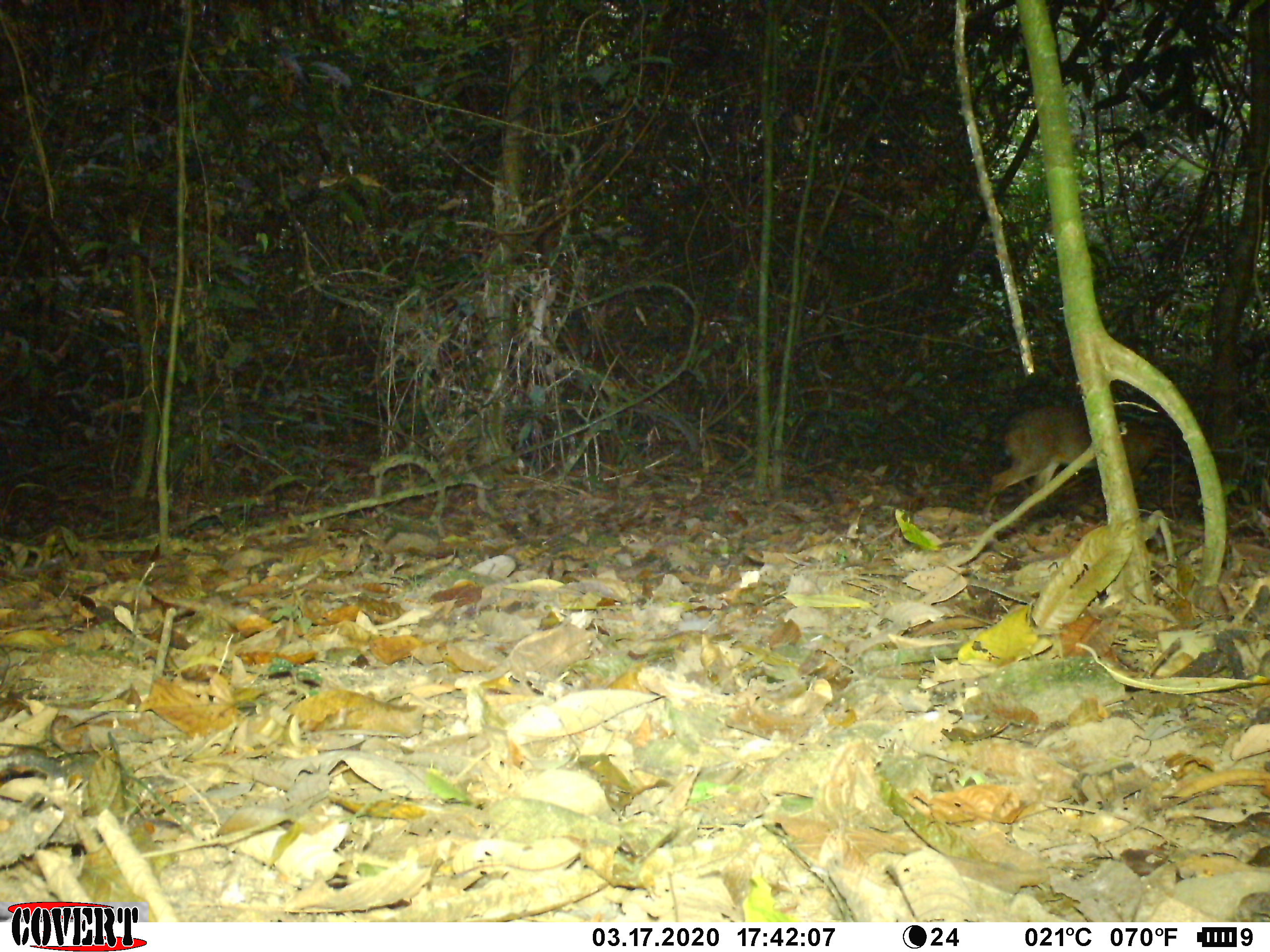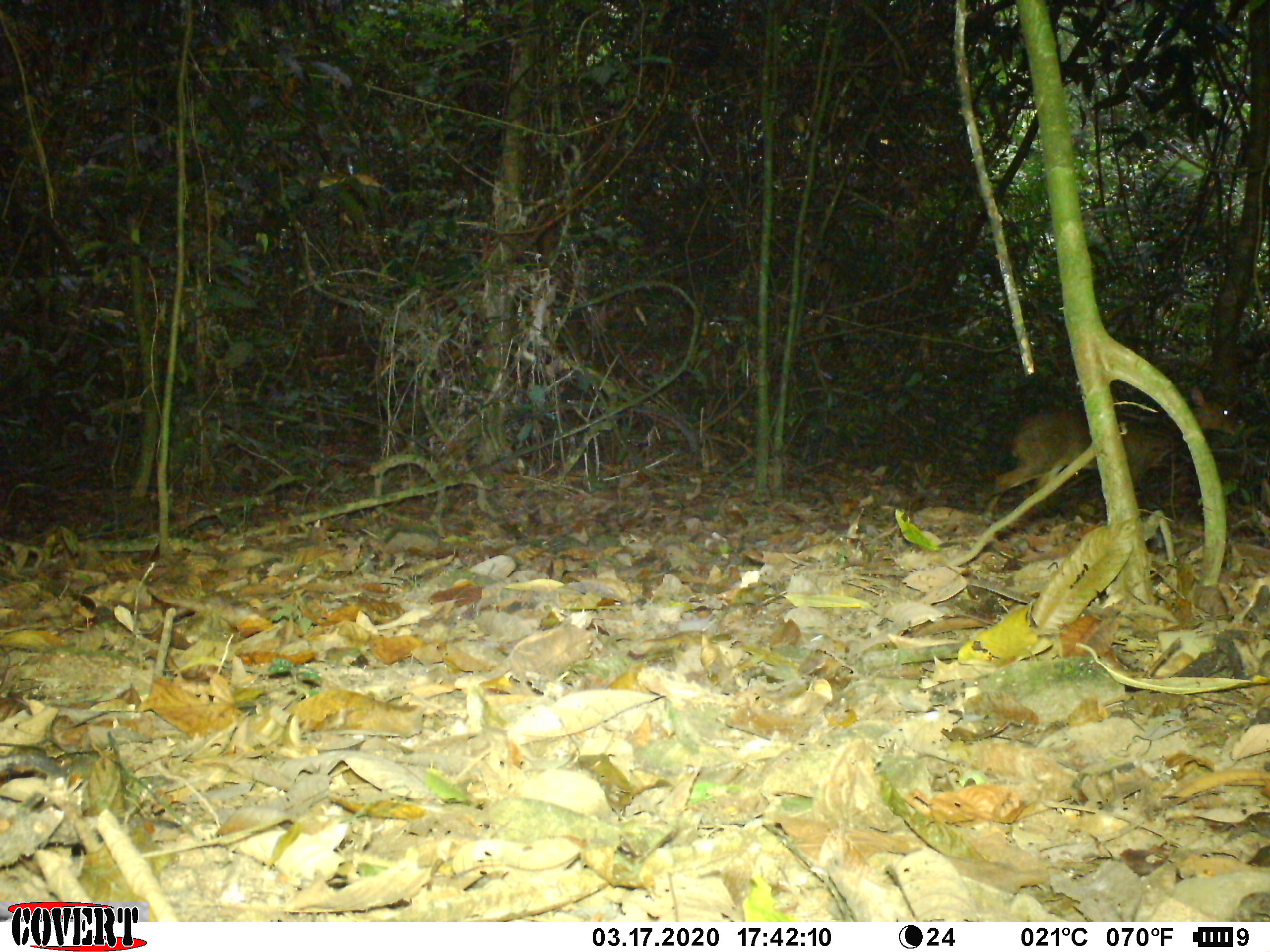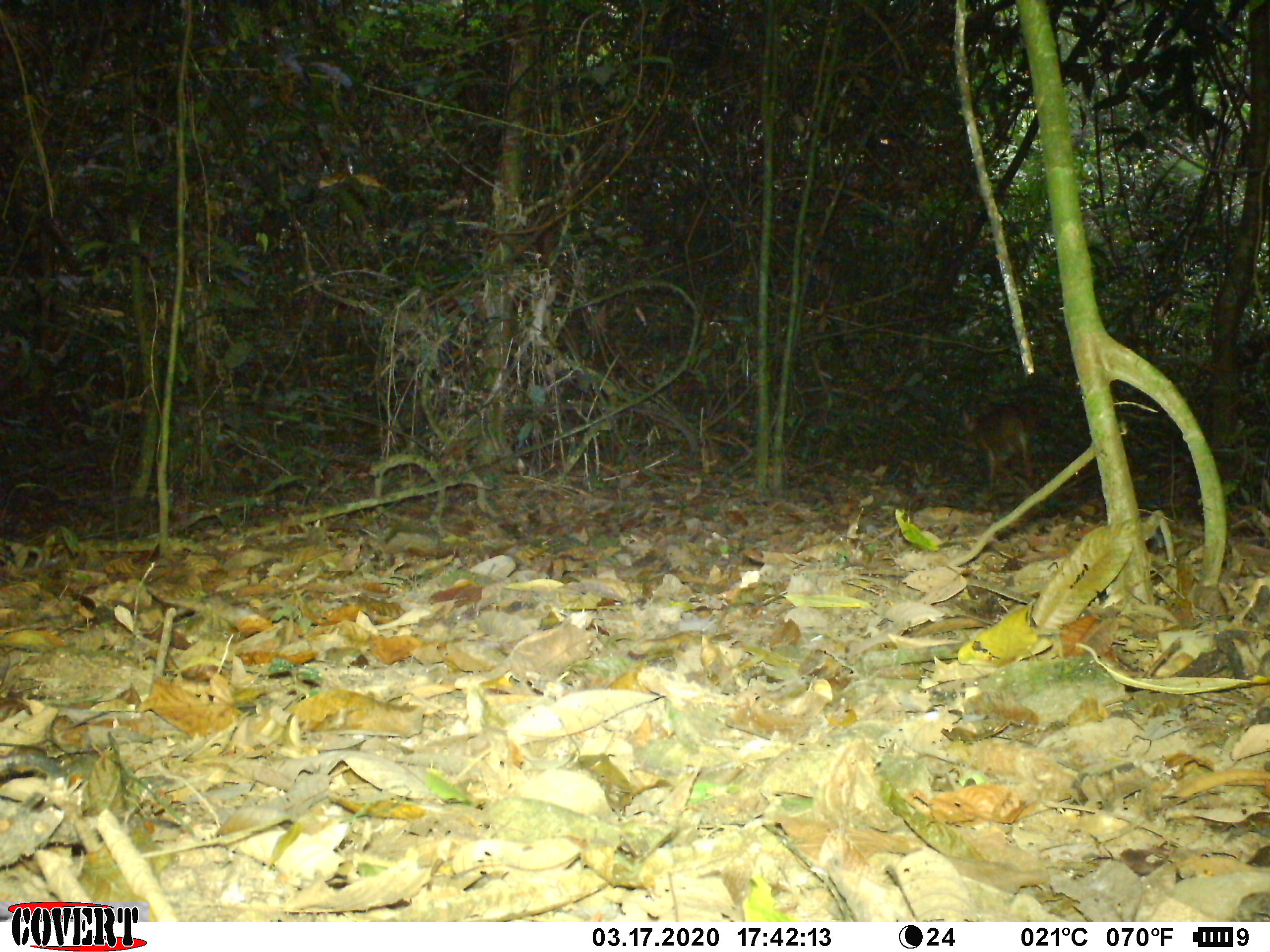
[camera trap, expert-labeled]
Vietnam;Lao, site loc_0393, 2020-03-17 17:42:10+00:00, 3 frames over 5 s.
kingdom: Animalia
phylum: Chordata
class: Mammalia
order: Artiodactyla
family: Cervidae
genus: Muntiacus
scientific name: Muntiacus vuquangensis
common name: large-antlered muntjac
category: large antlered muntjac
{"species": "large antlered muntjac (large-antlered muntjac) (Muntiacus vuquangensis)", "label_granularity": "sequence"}